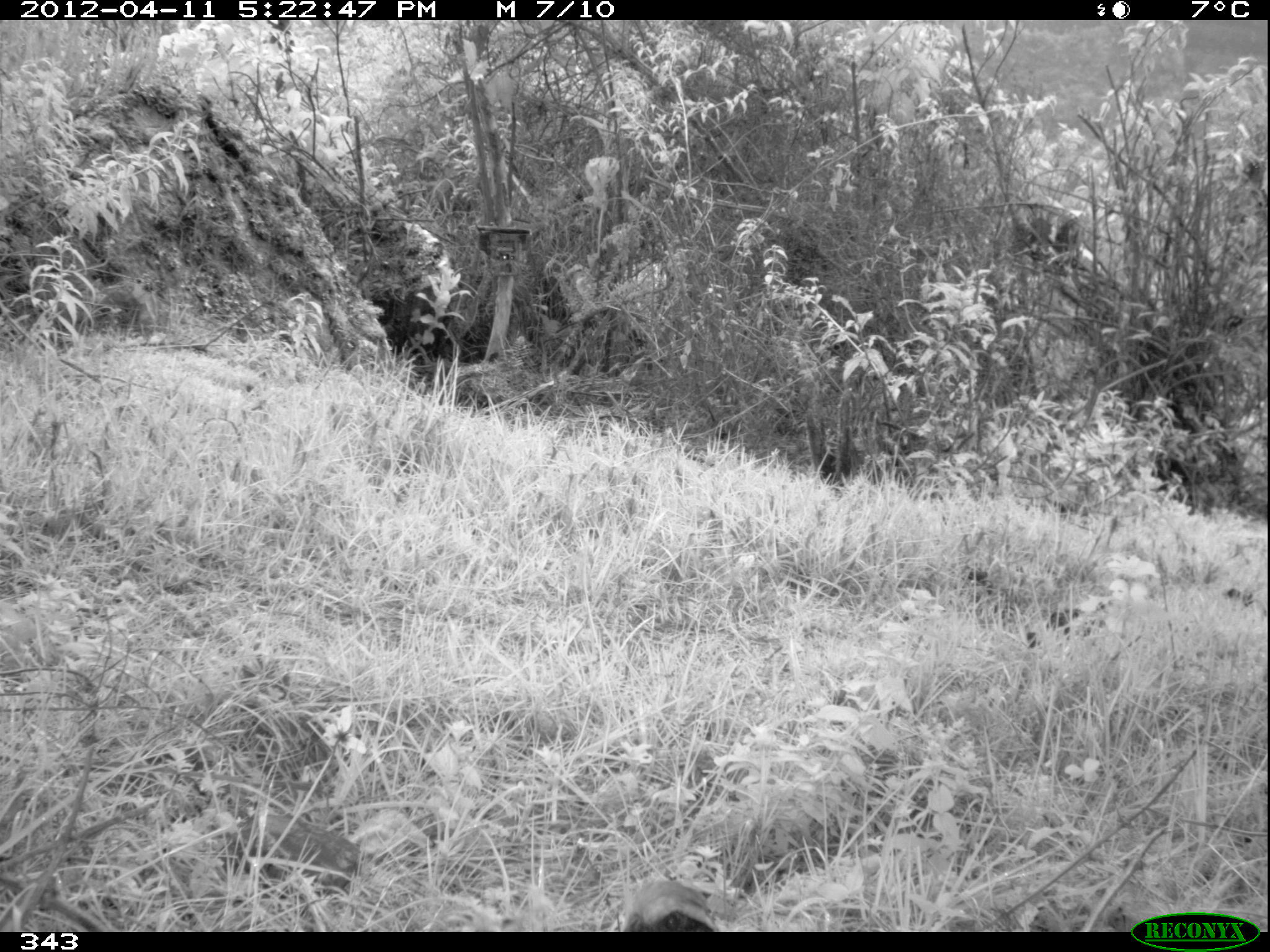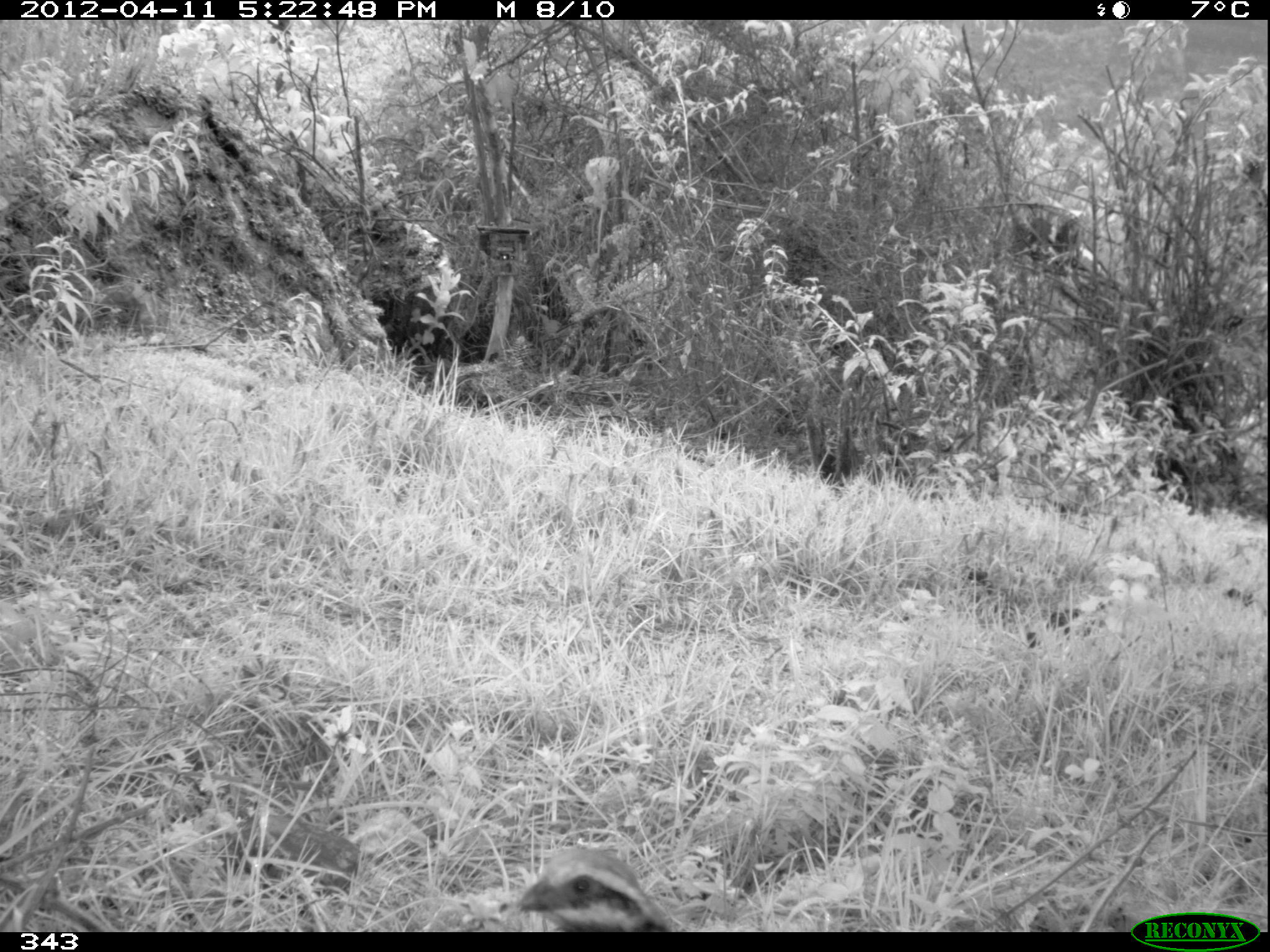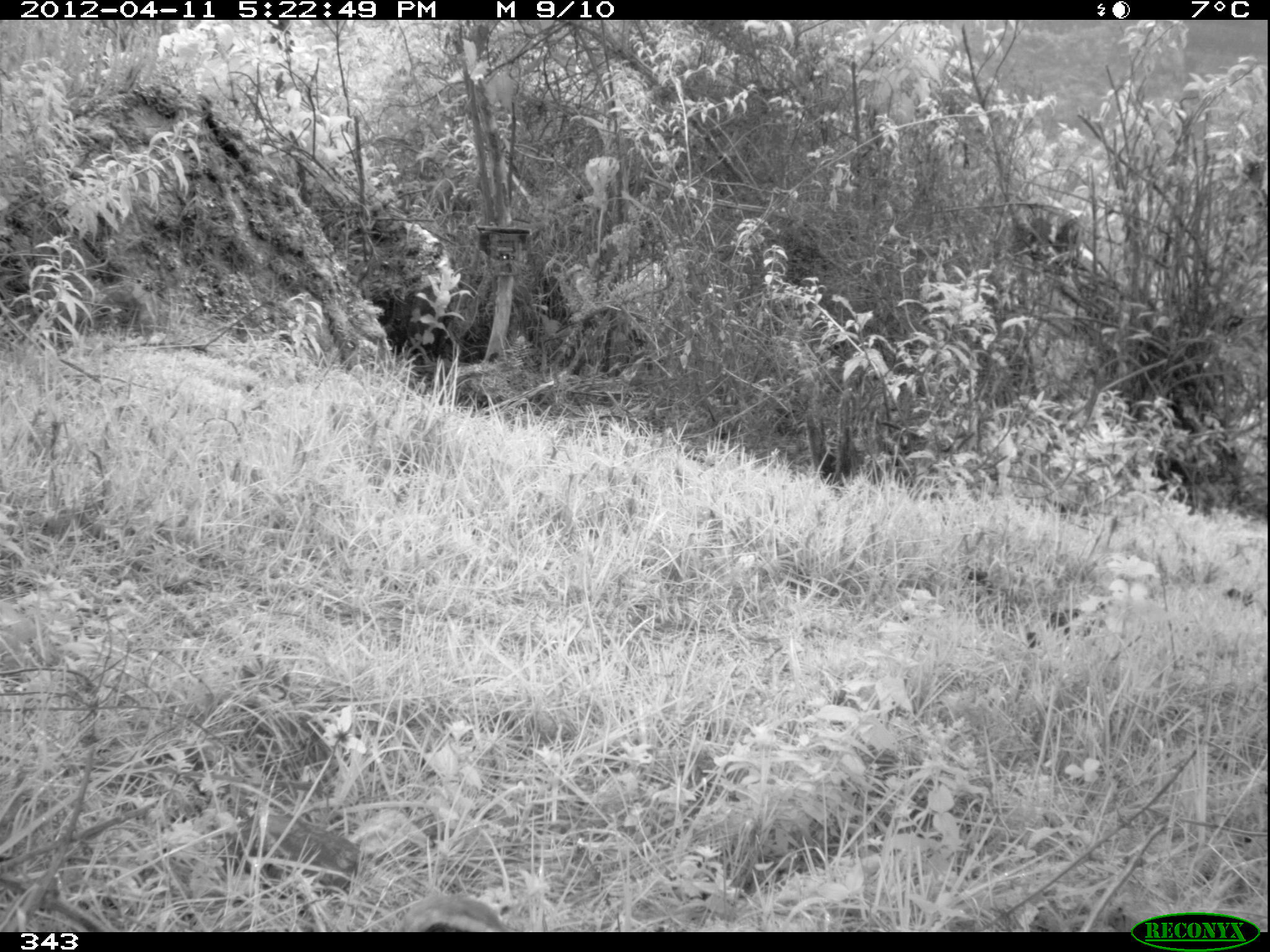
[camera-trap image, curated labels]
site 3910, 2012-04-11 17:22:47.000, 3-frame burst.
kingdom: Animalia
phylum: Chordata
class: Aves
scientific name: Aves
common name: bird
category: unknown bird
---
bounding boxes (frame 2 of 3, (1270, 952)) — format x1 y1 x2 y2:
unknown bird: 517 846 674 932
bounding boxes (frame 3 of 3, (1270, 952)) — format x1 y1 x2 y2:
unknown bird: 398 892 510 931